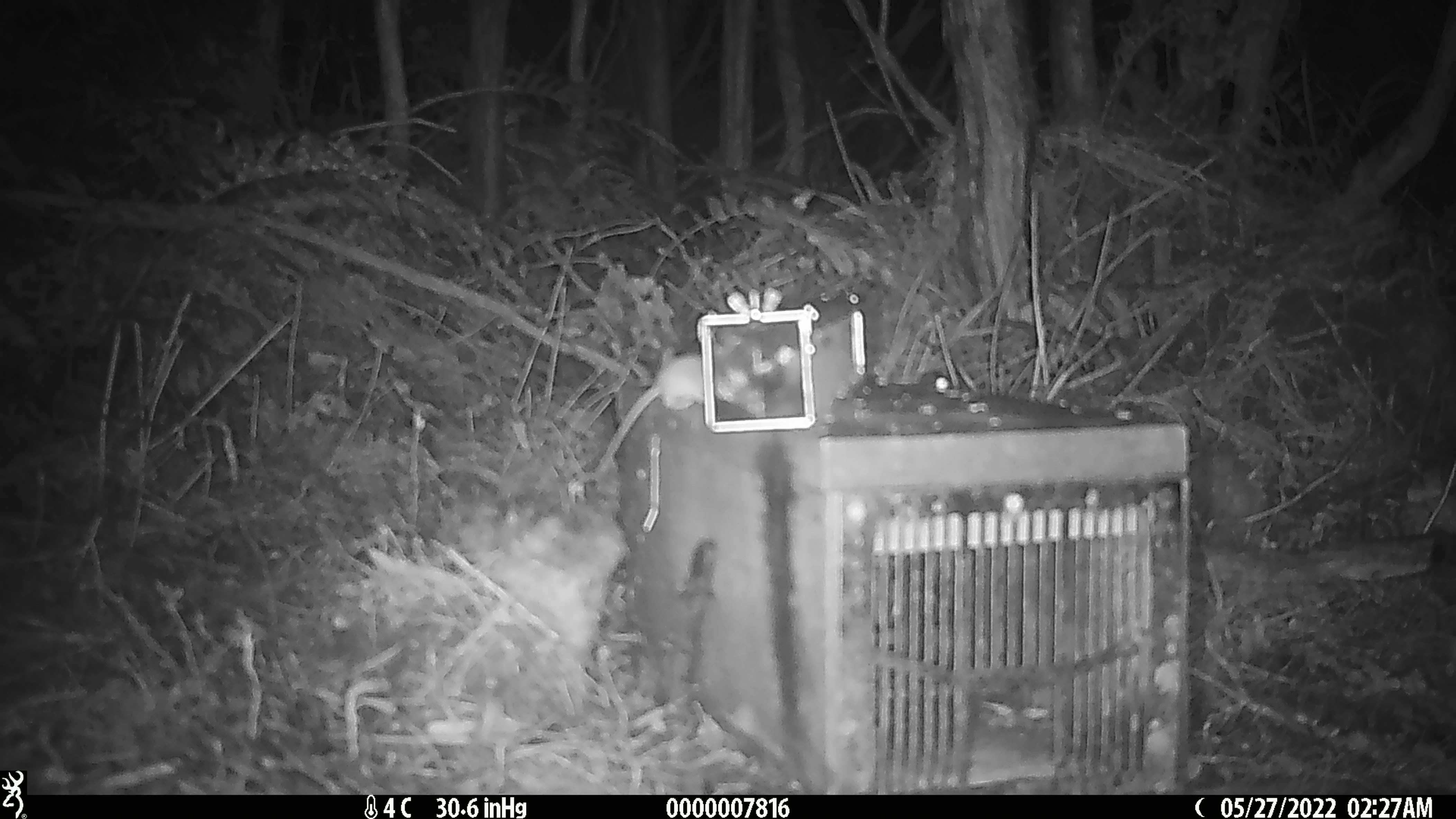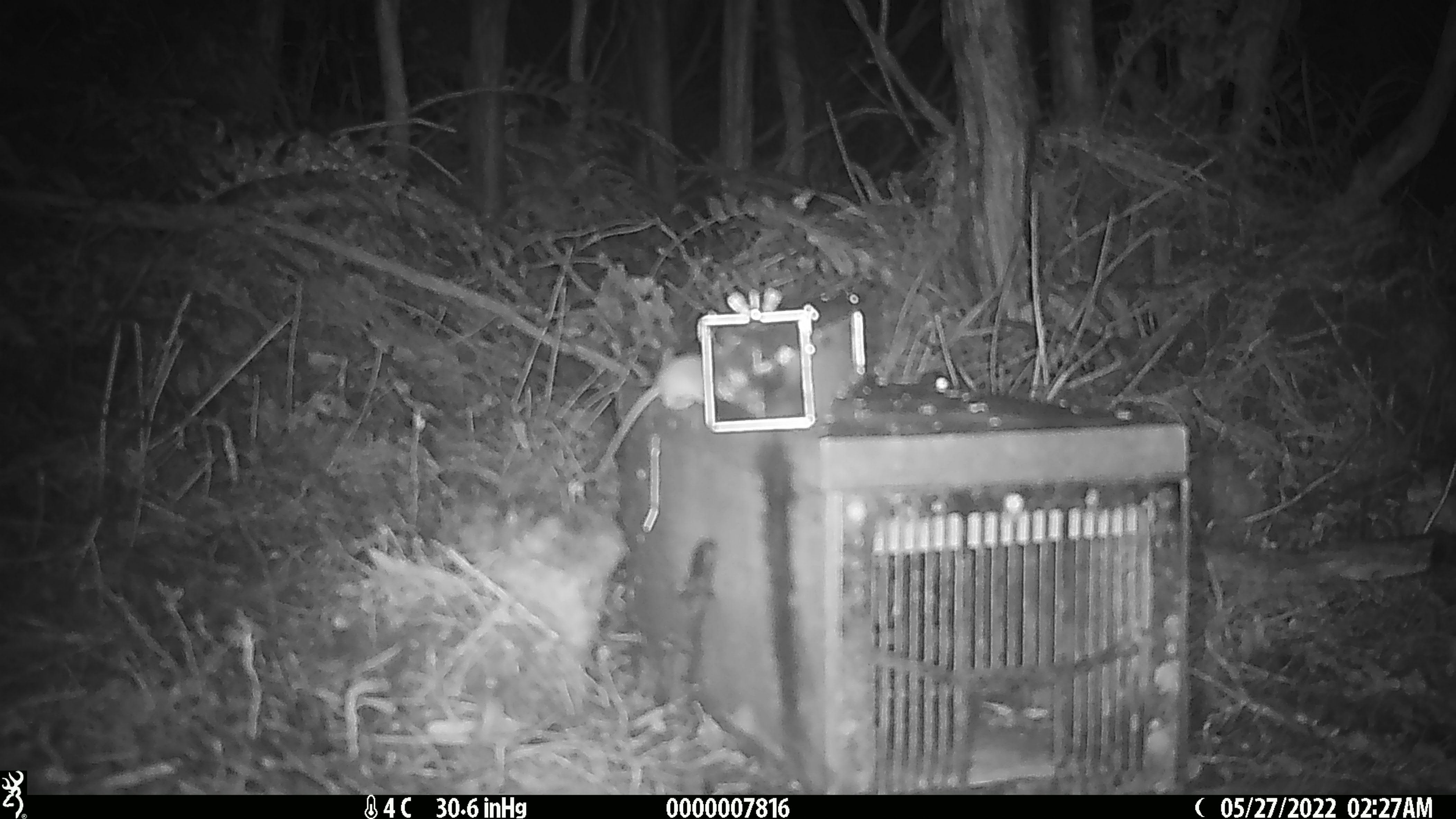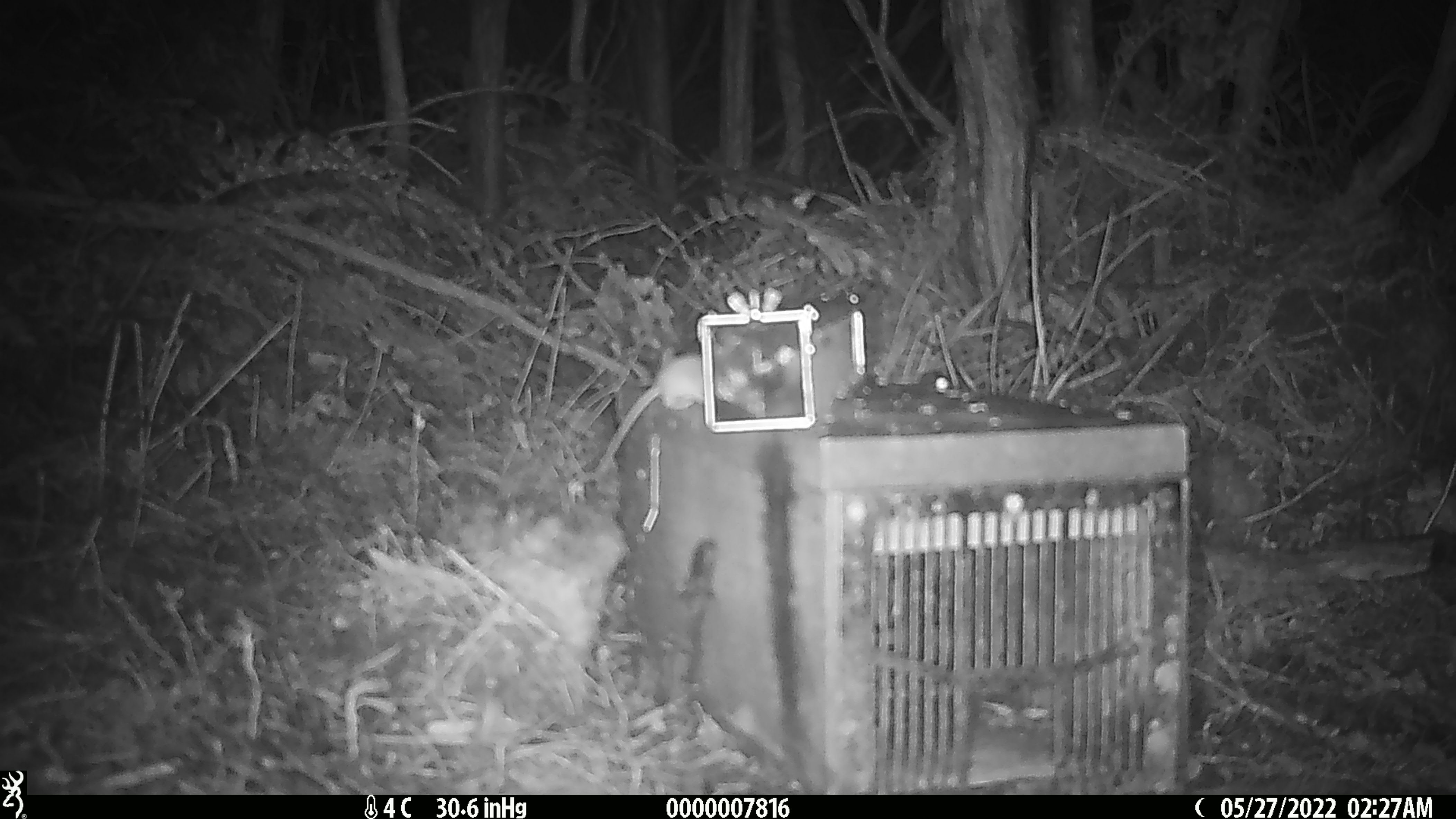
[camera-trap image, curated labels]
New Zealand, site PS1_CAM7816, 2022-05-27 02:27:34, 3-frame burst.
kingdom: Animalia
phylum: Chordata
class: Mammalia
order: Rodentia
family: Muridae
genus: Mus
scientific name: Mus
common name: mouse